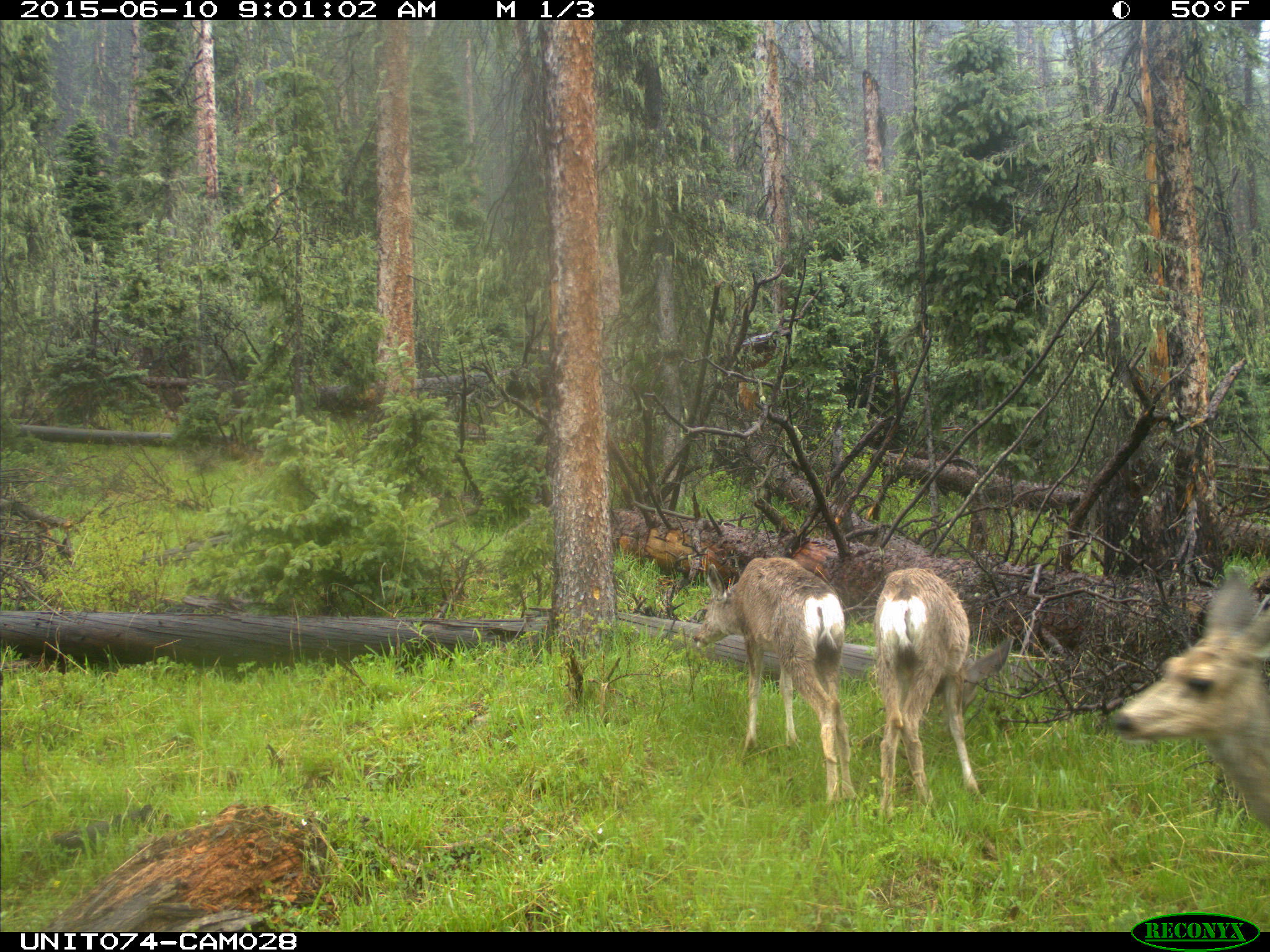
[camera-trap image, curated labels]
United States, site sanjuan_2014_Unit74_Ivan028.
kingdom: Animalia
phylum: Chordata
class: Mammalia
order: Artiodactyla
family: Cervidae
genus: Odocoileus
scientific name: Odocoileus hemionus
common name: mule deer